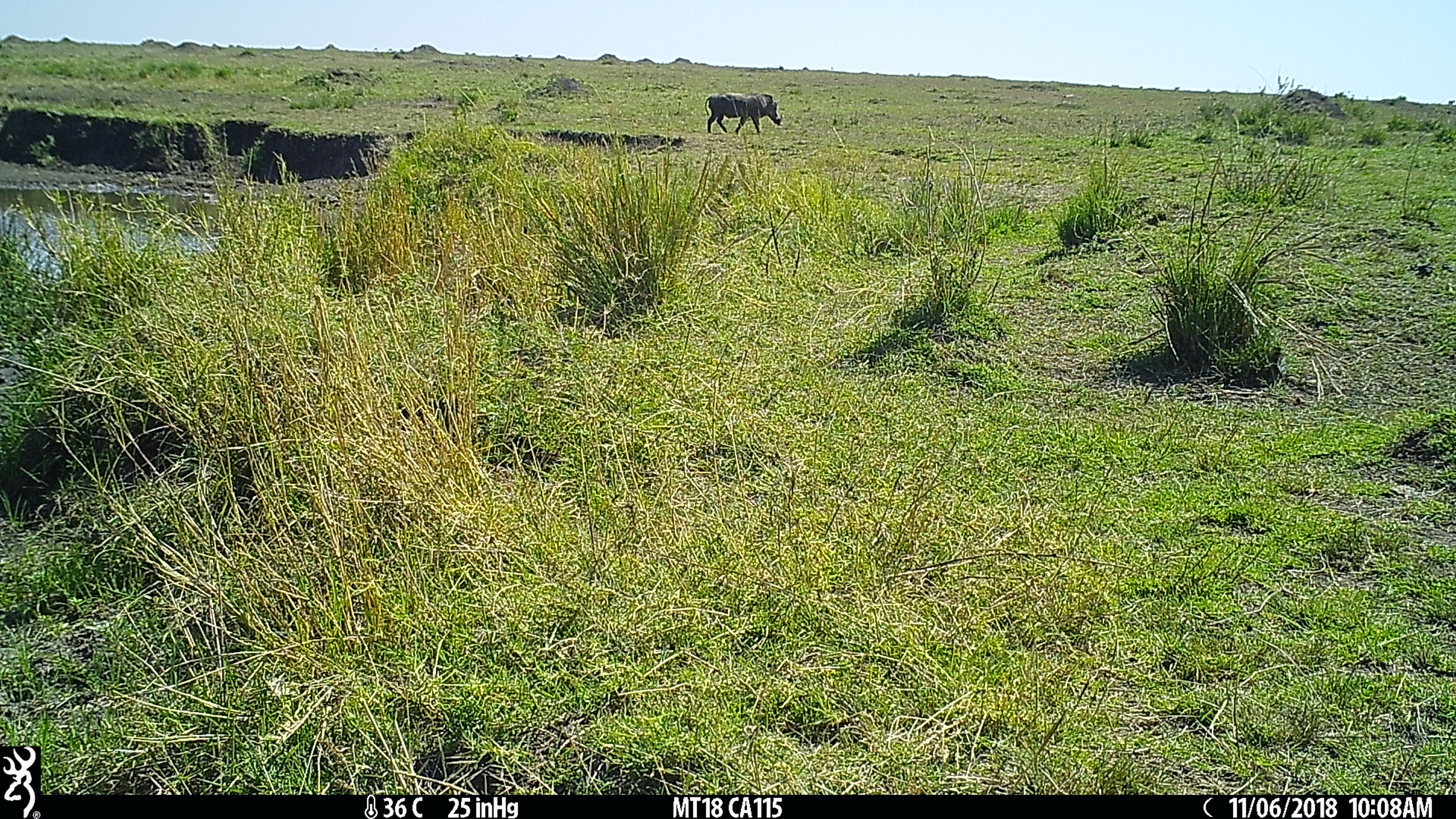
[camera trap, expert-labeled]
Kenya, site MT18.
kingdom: Animalia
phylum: Chordata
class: Mammalia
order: Artiodactyla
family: Suidae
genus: Phacochoerus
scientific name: Phacochoerus africanus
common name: common warthog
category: warthog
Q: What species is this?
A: Warthog (common warthog) (Phacochoerus africanus).